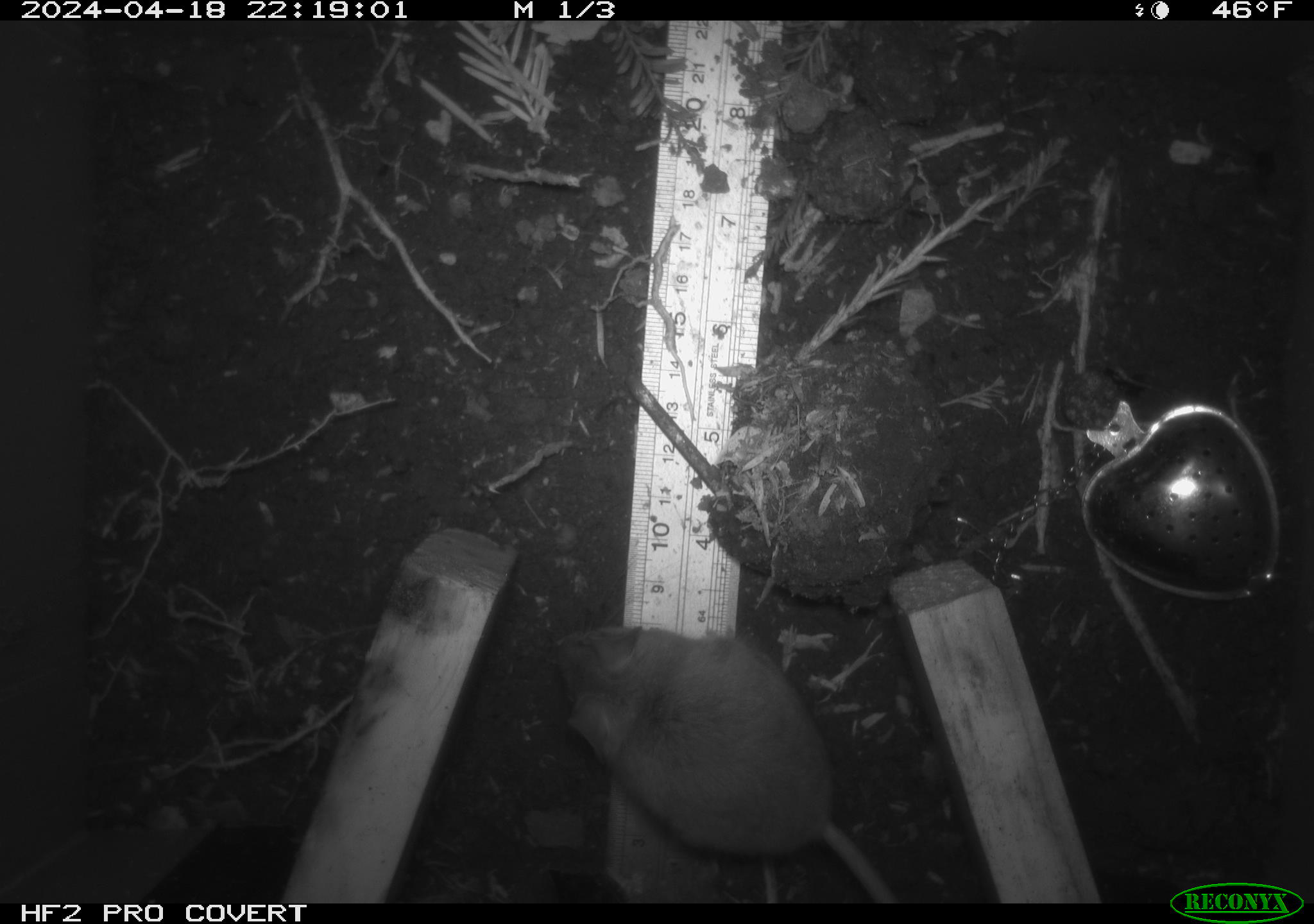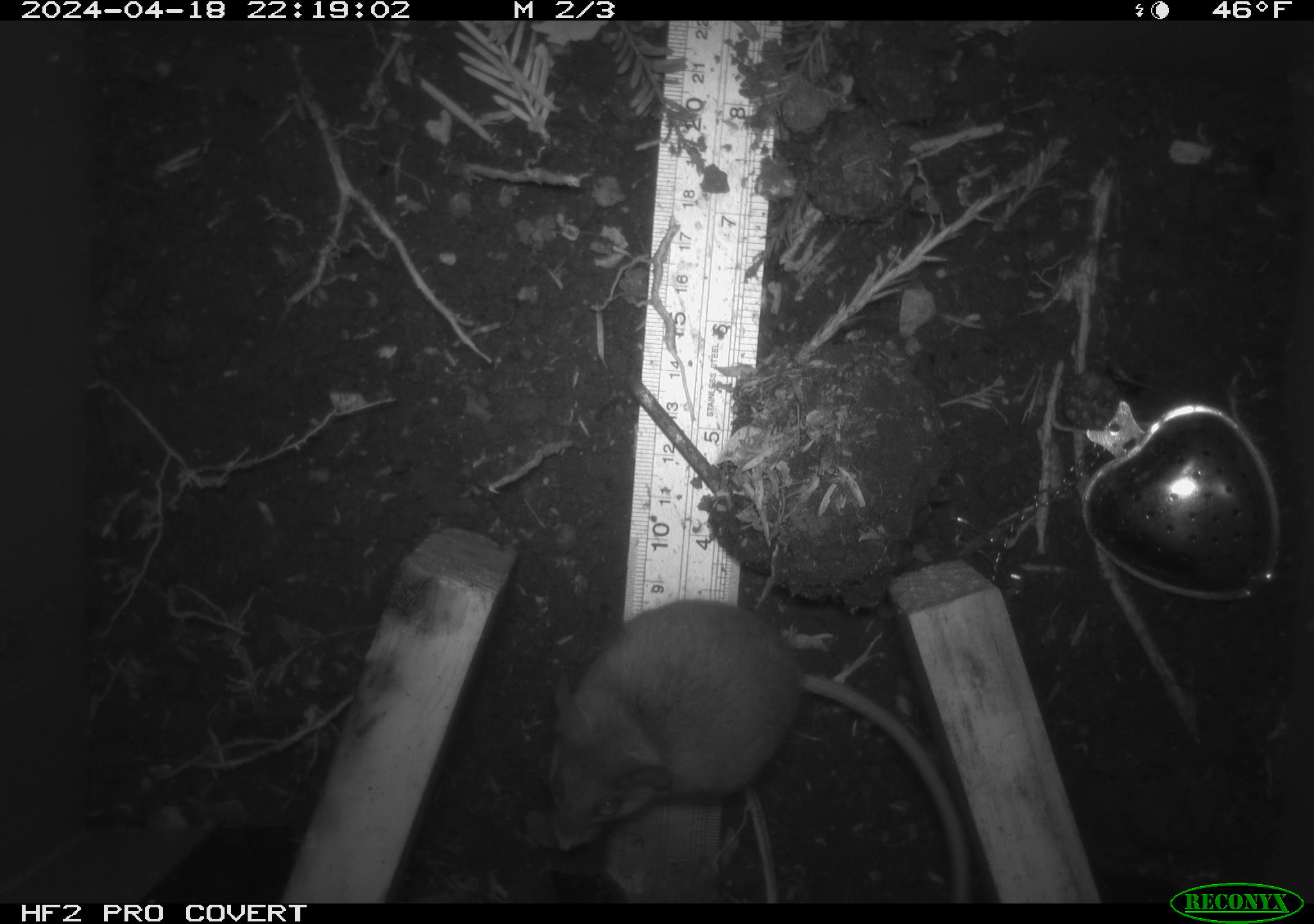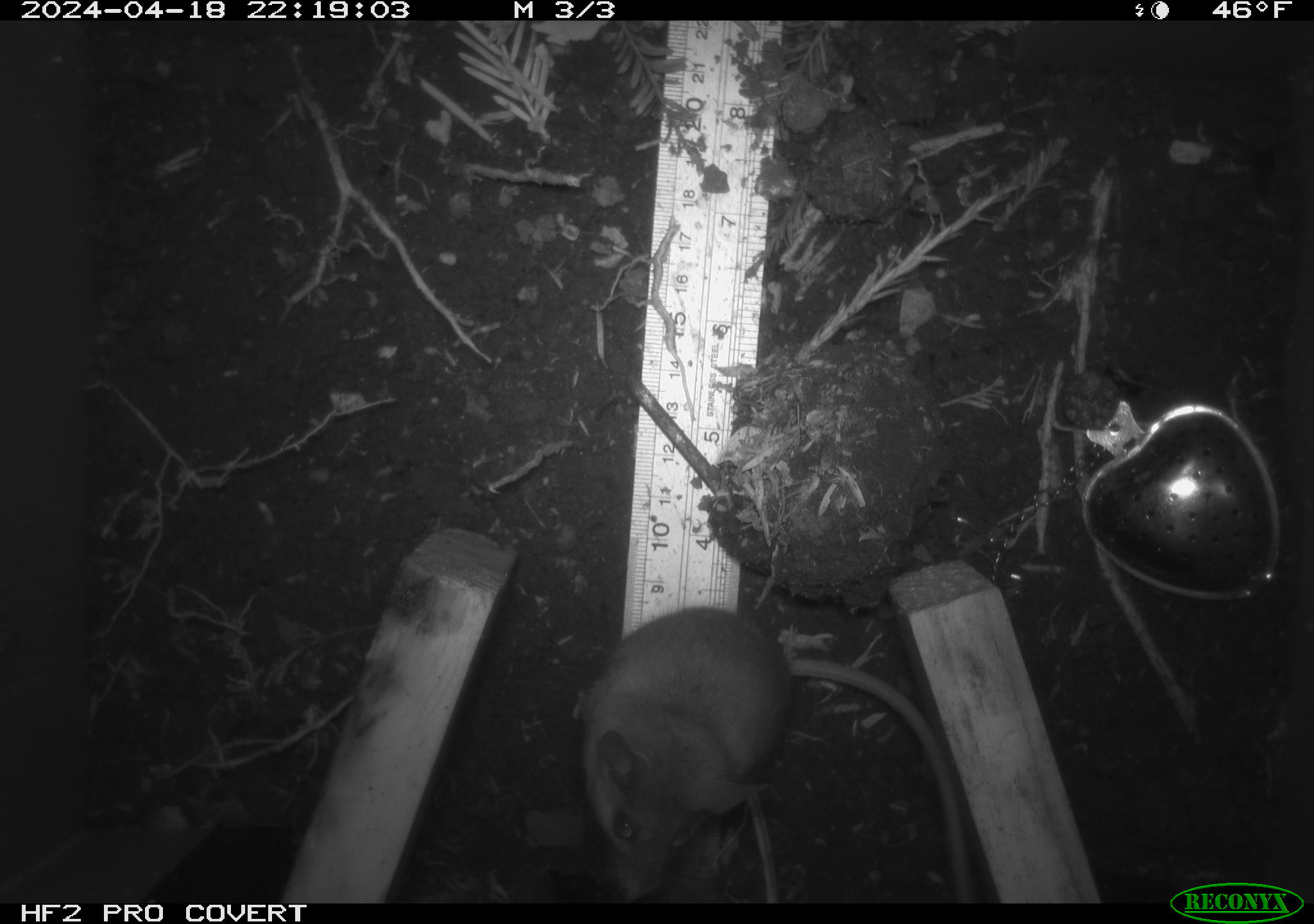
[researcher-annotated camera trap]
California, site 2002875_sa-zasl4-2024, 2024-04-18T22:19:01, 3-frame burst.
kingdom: Animalia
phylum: Chordata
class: Mammalia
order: Rodentia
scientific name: Rodentia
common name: rodent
Rodent (Rodentia).